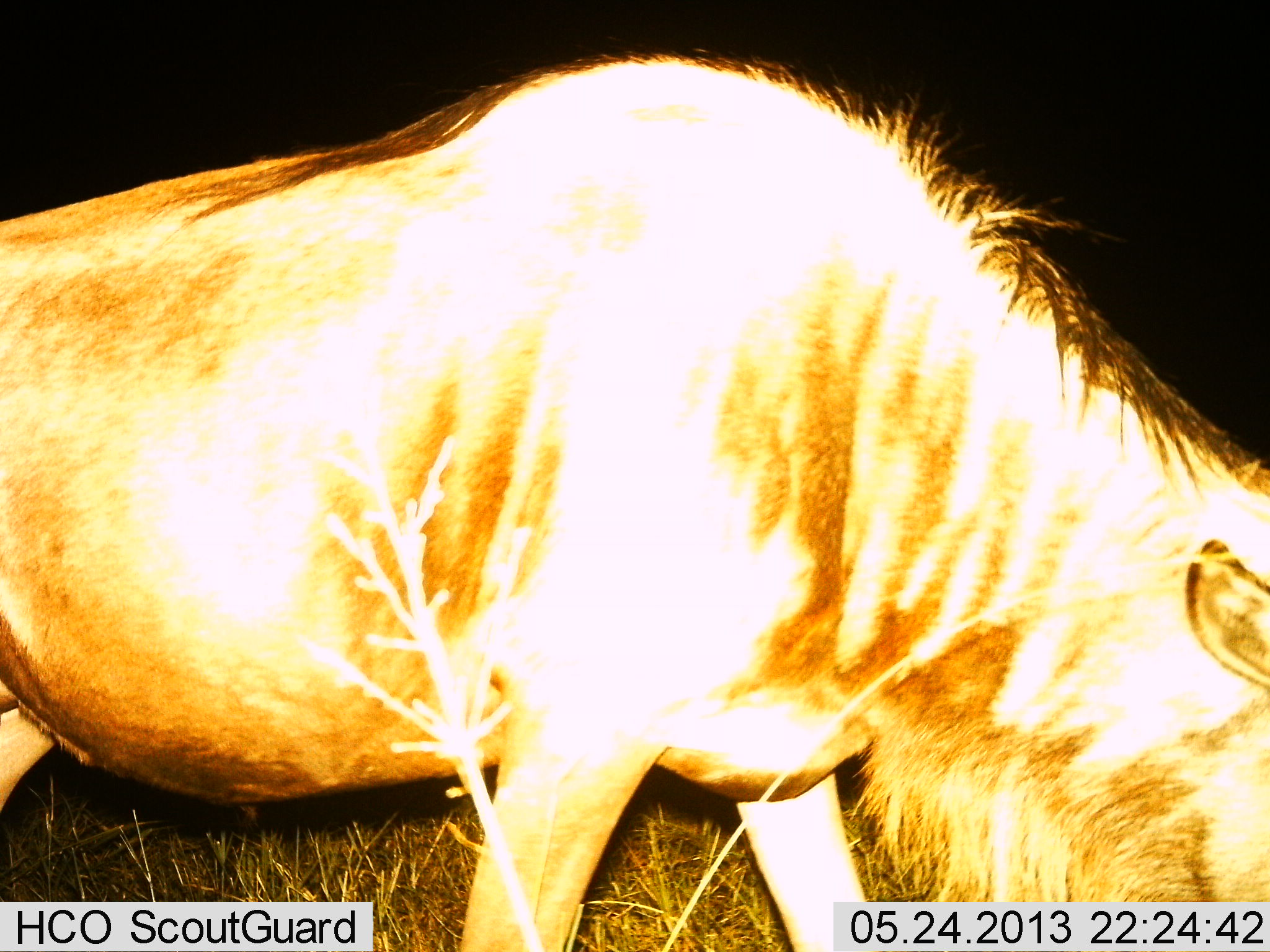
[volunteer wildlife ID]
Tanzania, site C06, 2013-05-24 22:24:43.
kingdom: Animalia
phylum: Chordata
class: Mammalia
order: Artiodactyla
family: Bovidae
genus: Connochaetes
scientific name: Connochaetes taurinus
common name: blue wildebeest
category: wildebeest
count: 1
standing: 20%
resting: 0%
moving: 30%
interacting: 0%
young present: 0%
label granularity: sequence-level